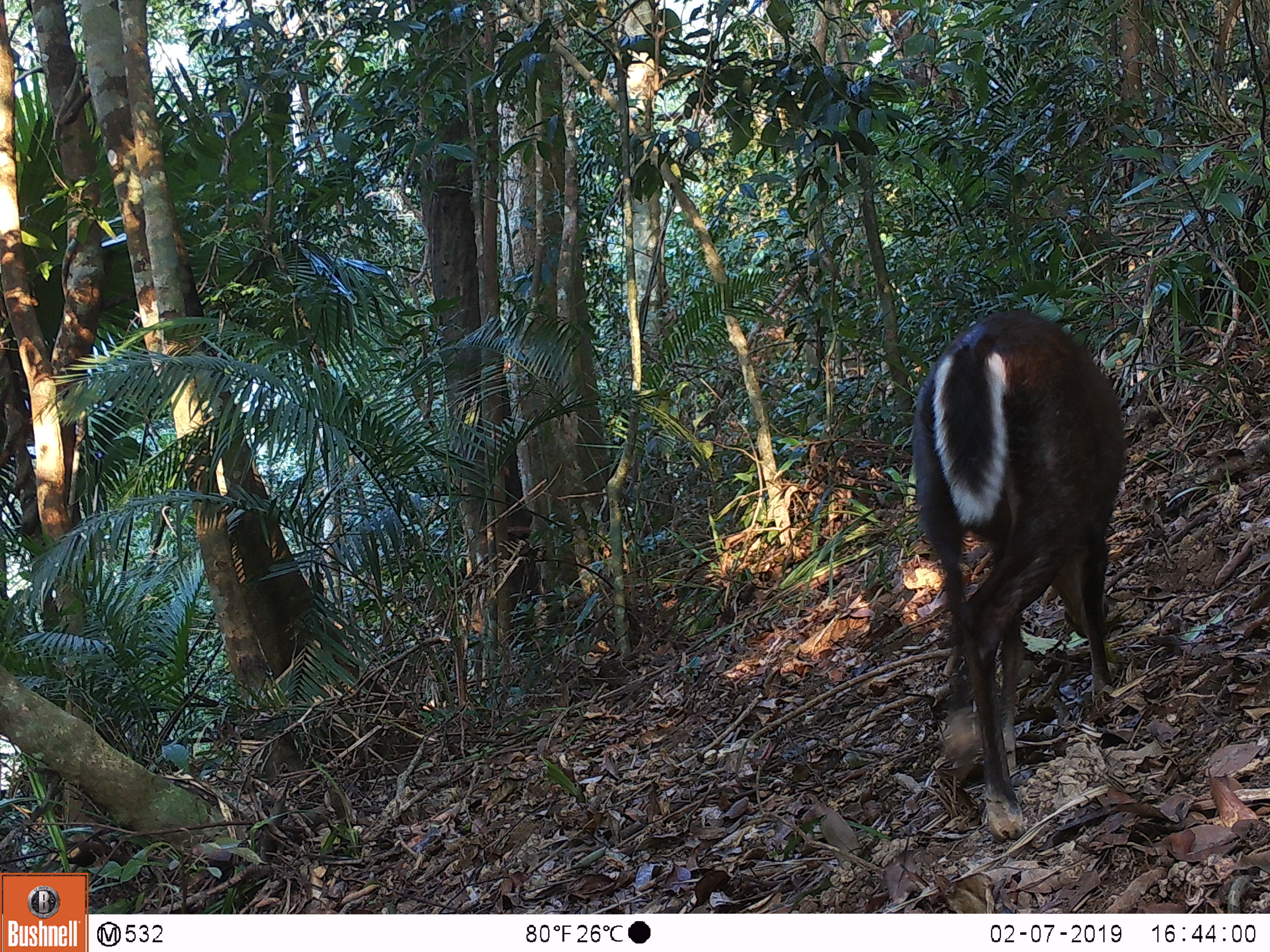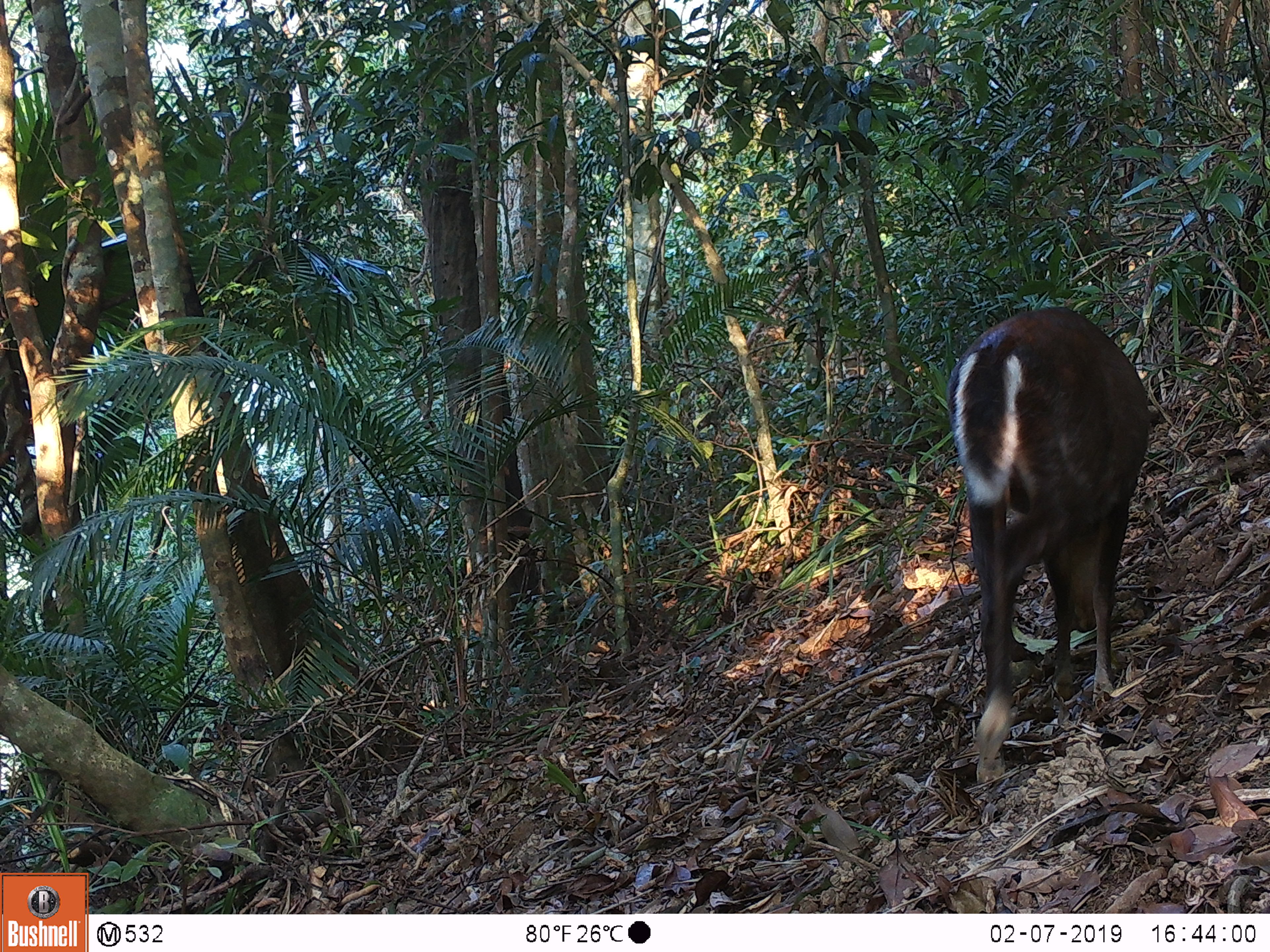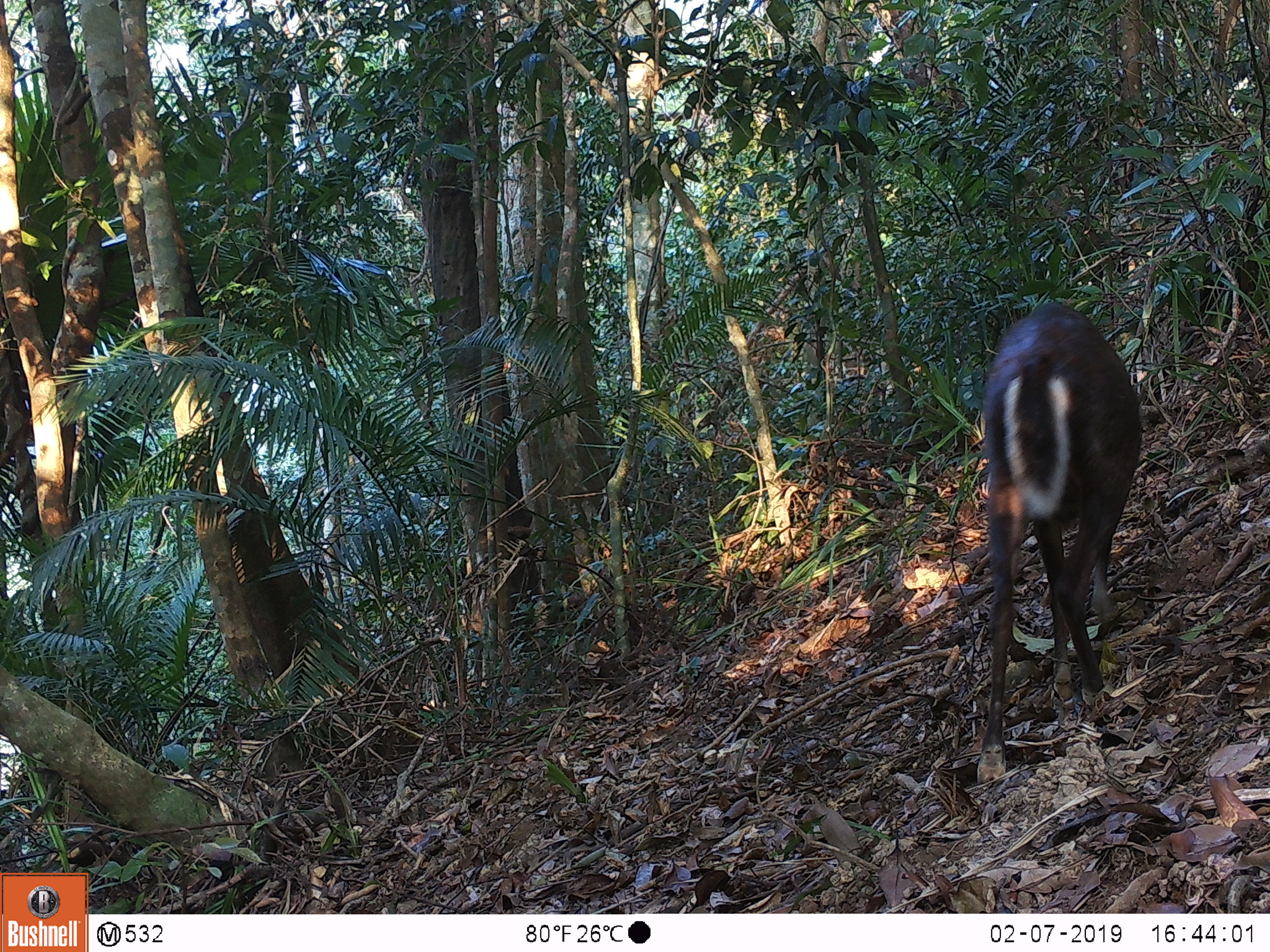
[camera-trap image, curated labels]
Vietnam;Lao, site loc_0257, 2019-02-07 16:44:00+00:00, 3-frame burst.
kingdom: Animalia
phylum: Chordata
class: Mammalia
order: Artiodactyla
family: Cervidae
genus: Muntiacus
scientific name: Muntiacus rooseveltorum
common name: roosevelt's muntjac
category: roosevelts muntjac group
Roosevelts muntjac group (roosevelt's muntjac) (Muntiacus rooseveltorum). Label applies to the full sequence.